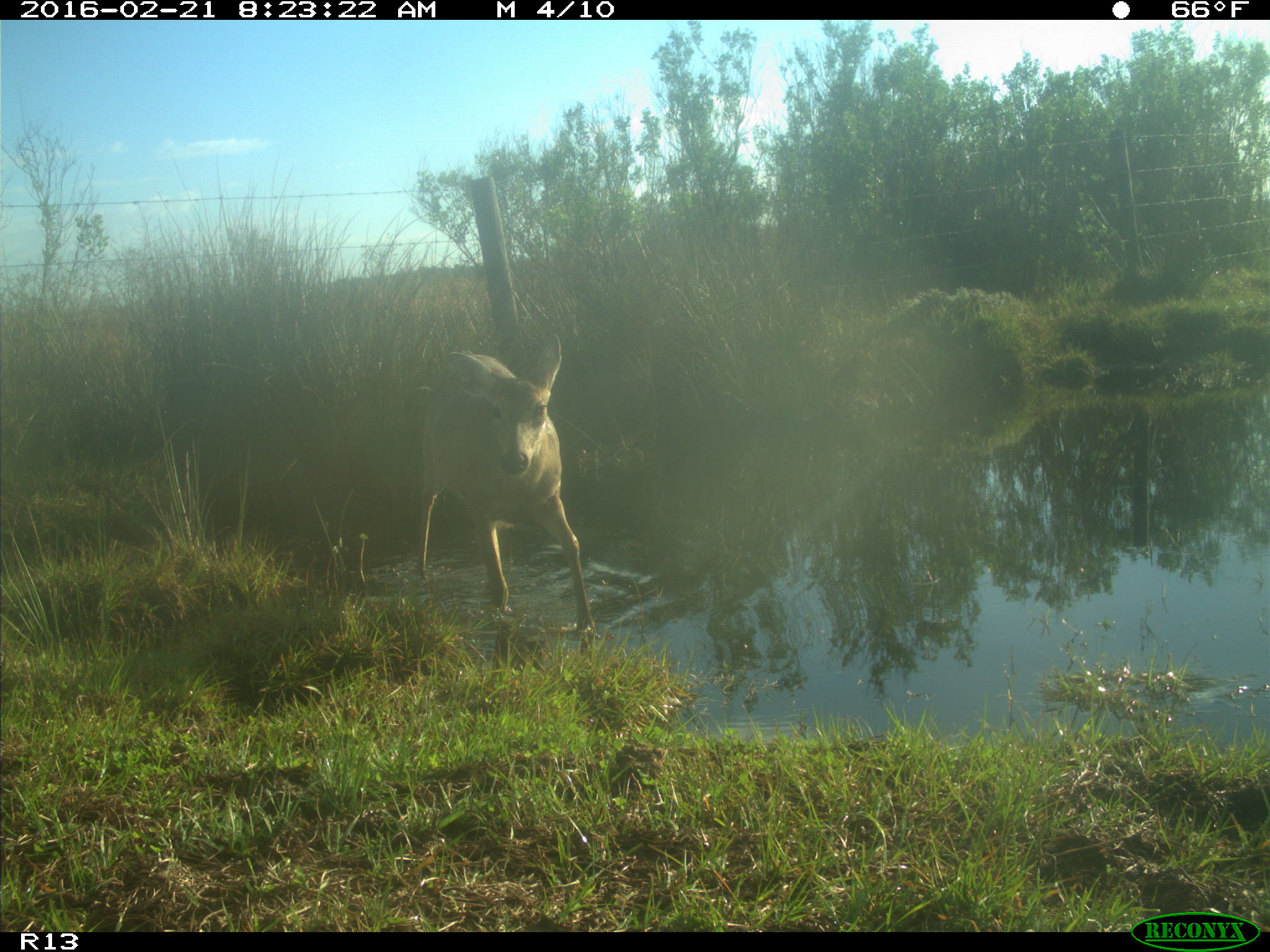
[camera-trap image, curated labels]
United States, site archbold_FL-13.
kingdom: Animalia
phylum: Chordata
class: Mammalia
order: Artiodactyla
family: Cervidae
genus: Odocoileus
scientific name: Odocoileus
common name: deer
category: unidentified deer